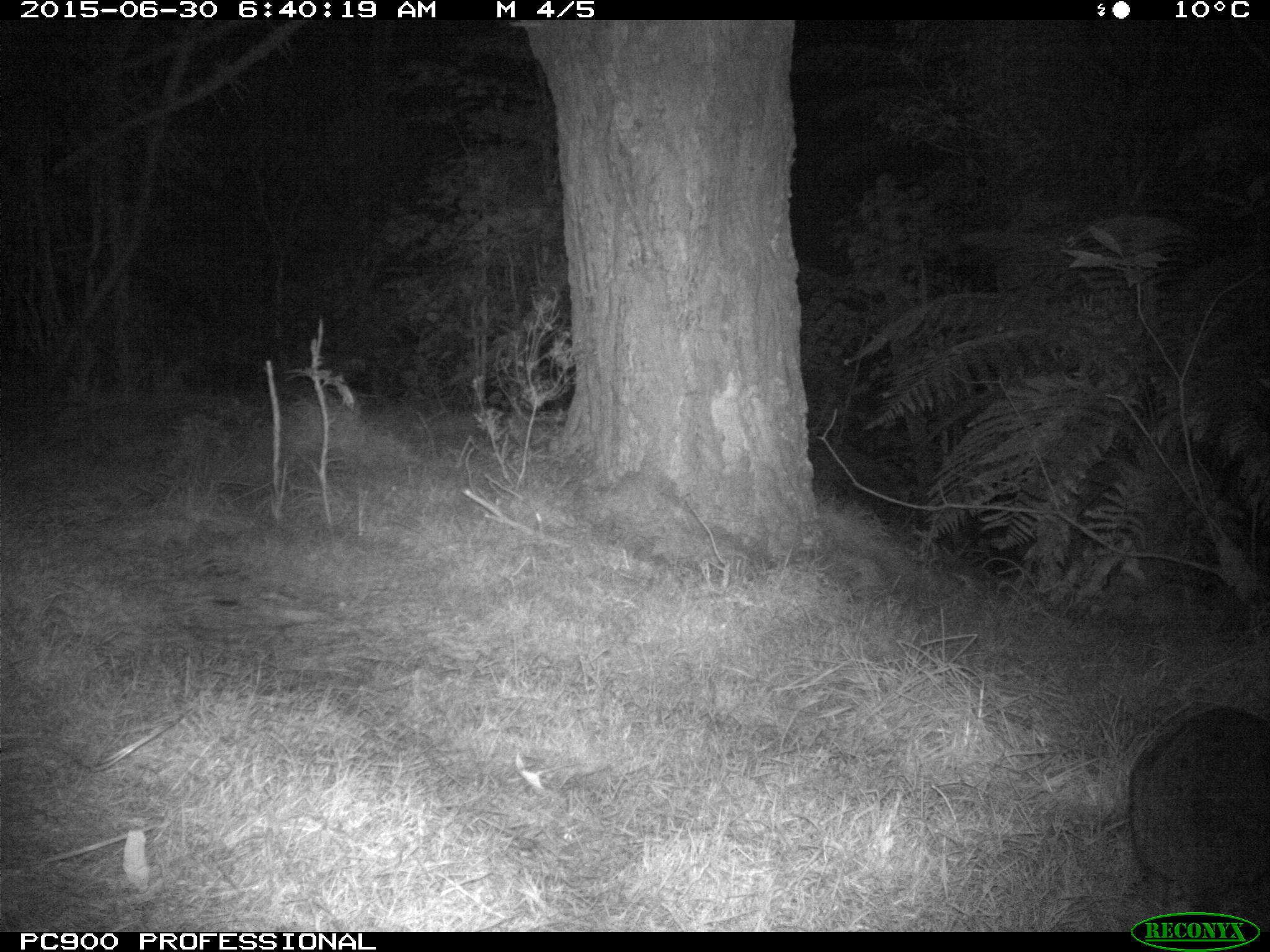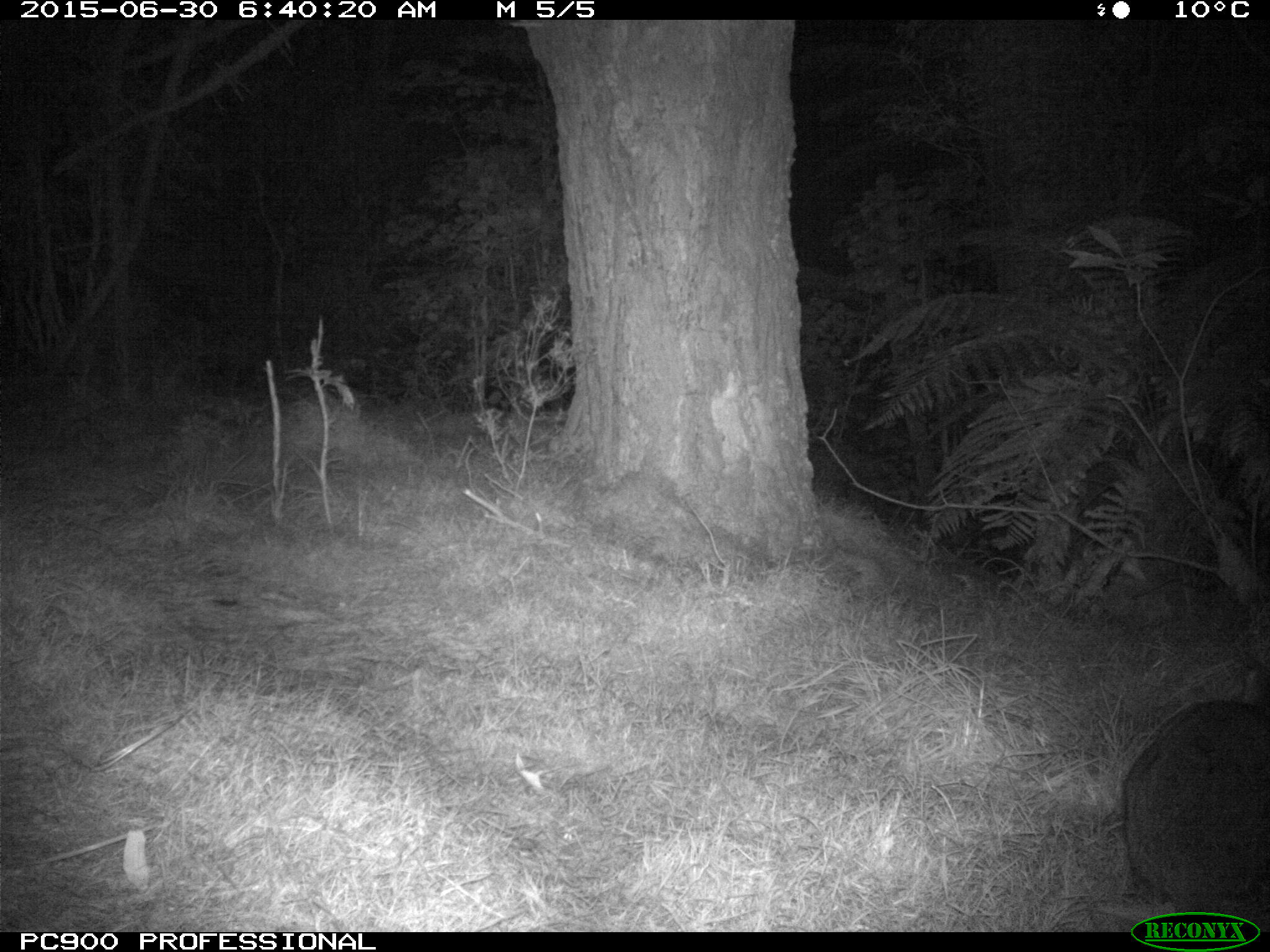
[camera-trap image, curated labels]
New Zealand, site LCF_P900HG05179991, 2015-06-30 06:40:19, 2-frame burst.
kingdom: Animalia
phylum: Chordata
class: Mammalia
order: Diprotodontia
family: Macropodidae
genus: Notamacropus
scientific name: Notamacropus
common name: wallaby